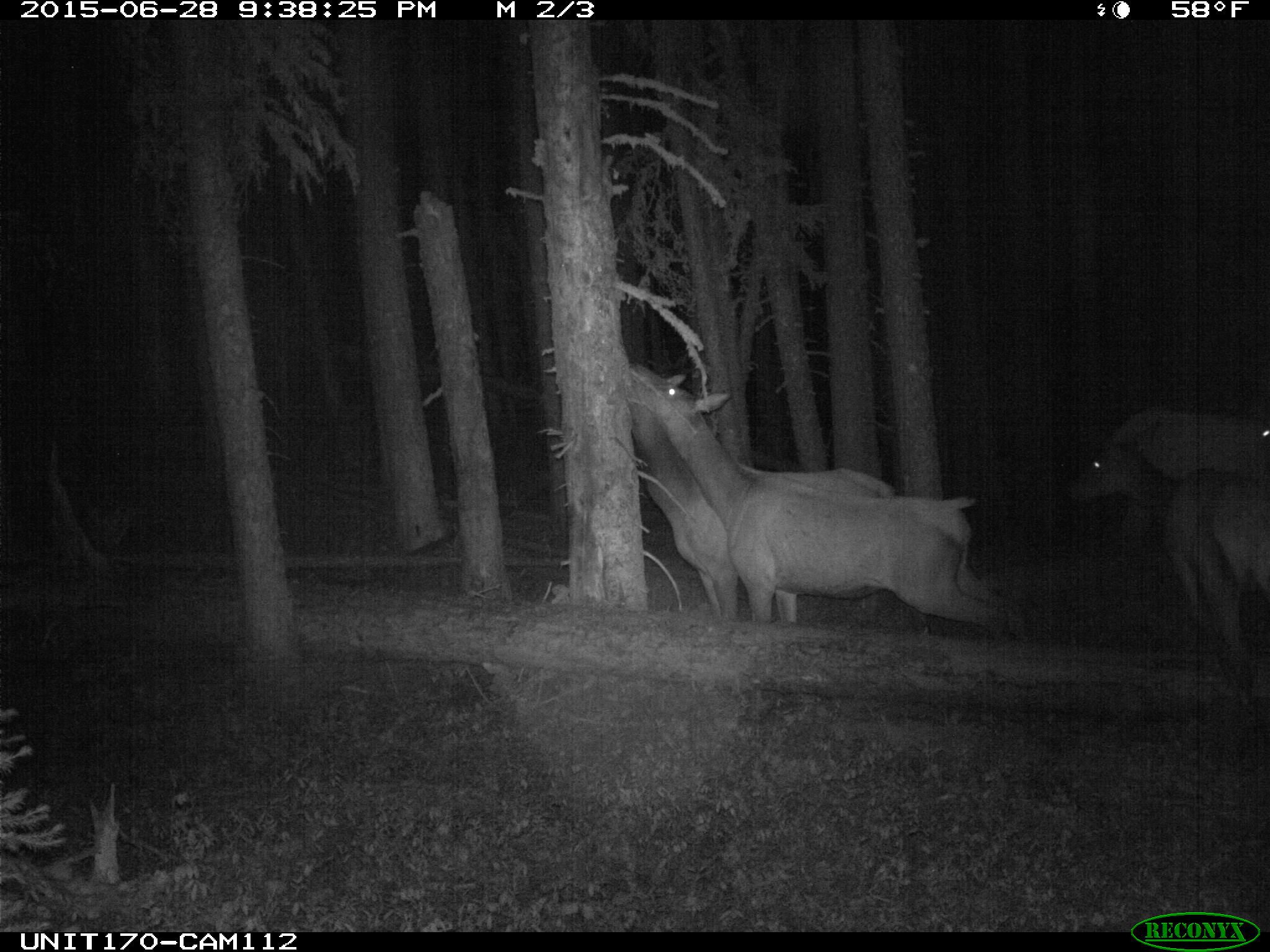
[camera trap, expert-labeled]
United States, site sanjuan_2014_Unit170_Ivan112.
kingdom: Animalia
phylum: Chordata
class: Mammalia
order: Artiodactyla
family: Cervidae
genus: Cervus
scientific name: Cervus elaphus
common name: red deer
Cervus elaphus (red deer).